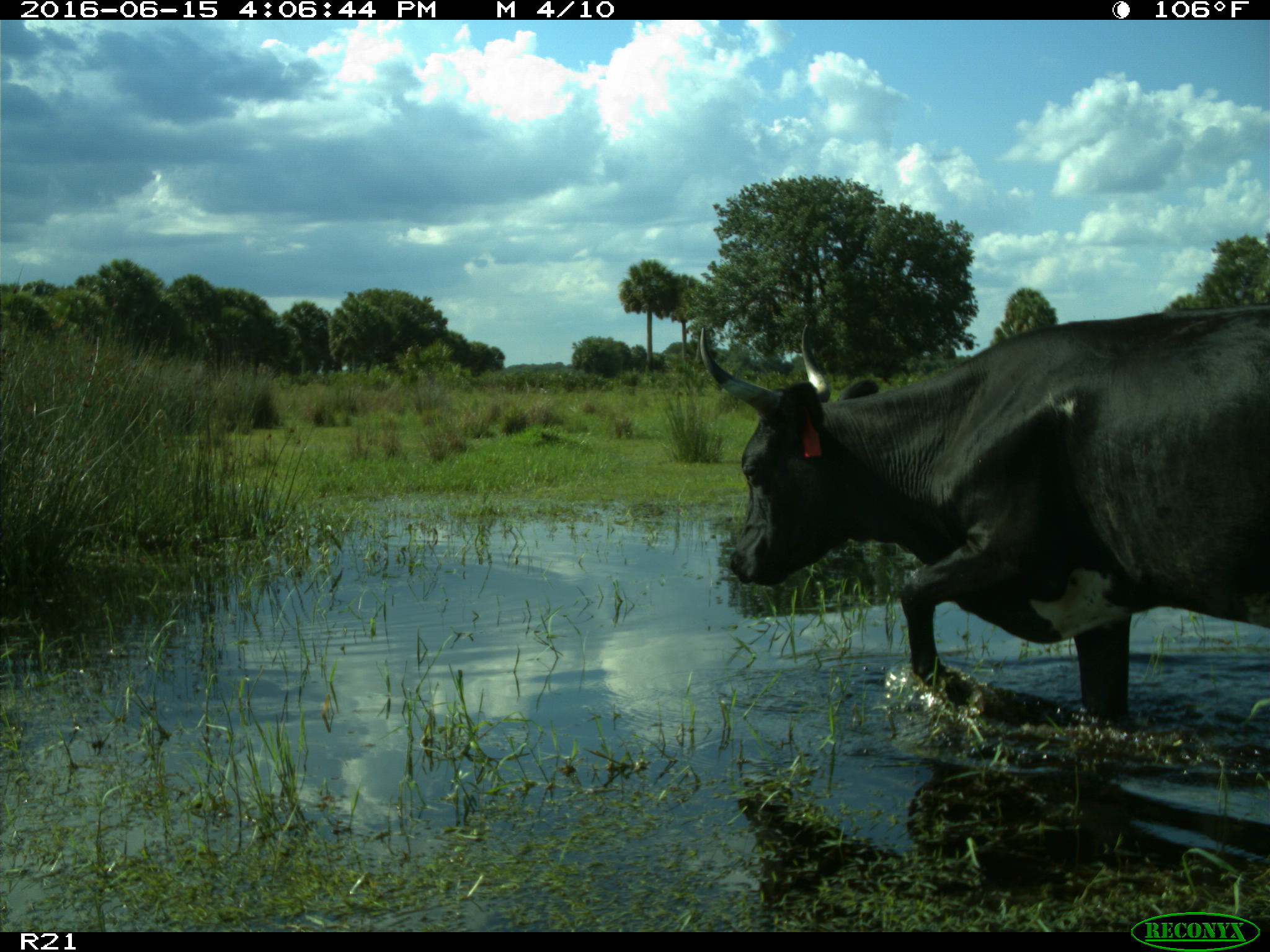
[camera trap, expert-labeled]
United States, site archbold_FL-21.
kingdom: Animalia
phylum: Chordata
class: Mammalia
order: Artiodactyla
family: Bovidae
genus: Bos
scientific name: Bos taurus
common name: domestic cow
Bos taurus (domestic cow).